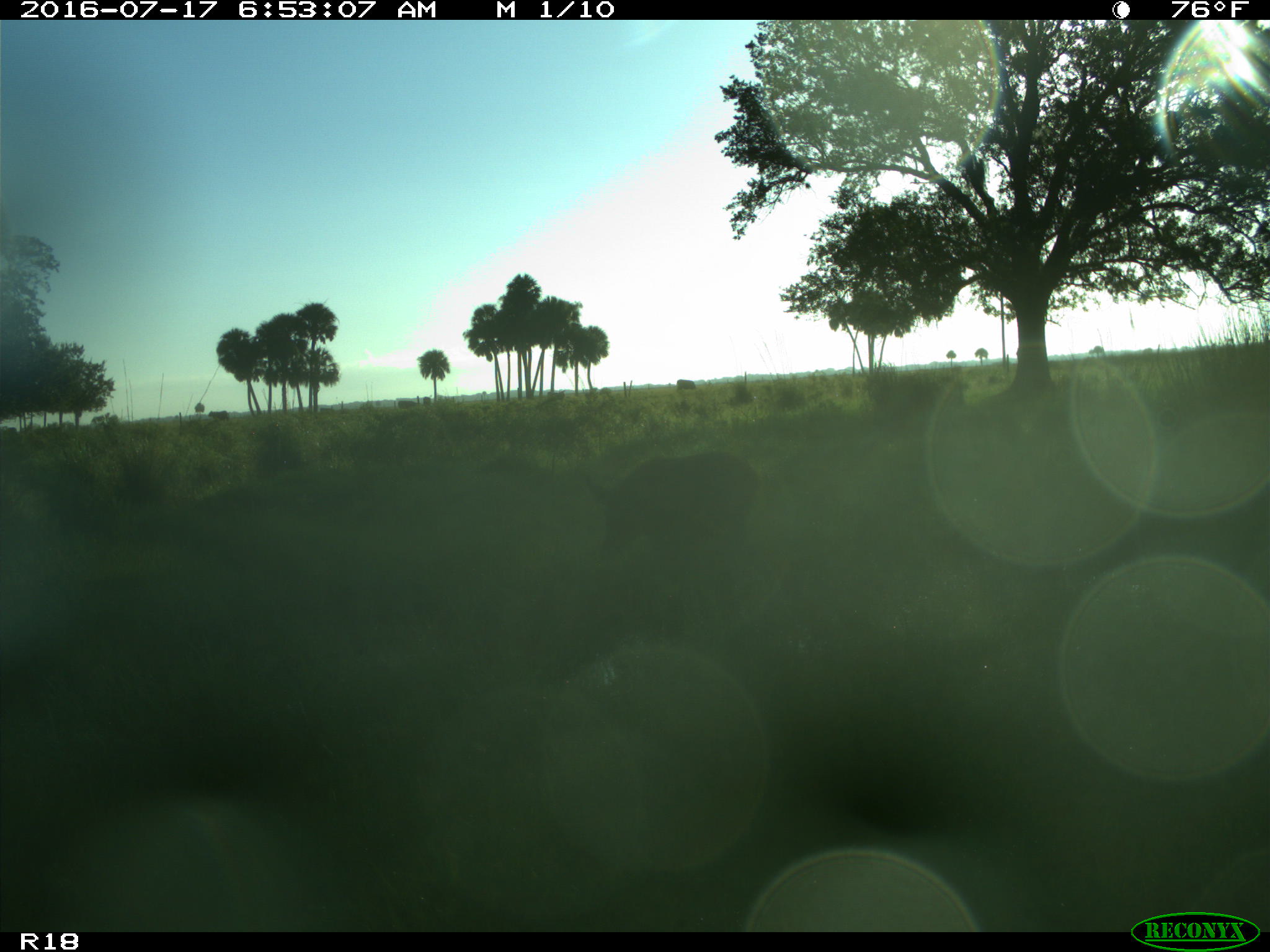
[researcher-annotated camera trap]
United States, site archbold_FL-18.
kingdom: Animalia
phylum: Chordata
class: Mammalia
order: Artiodactyla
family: Suidae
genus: Sus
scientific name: Sus scrofa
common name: wild boar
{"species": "Sus scrofa (wild boar)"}